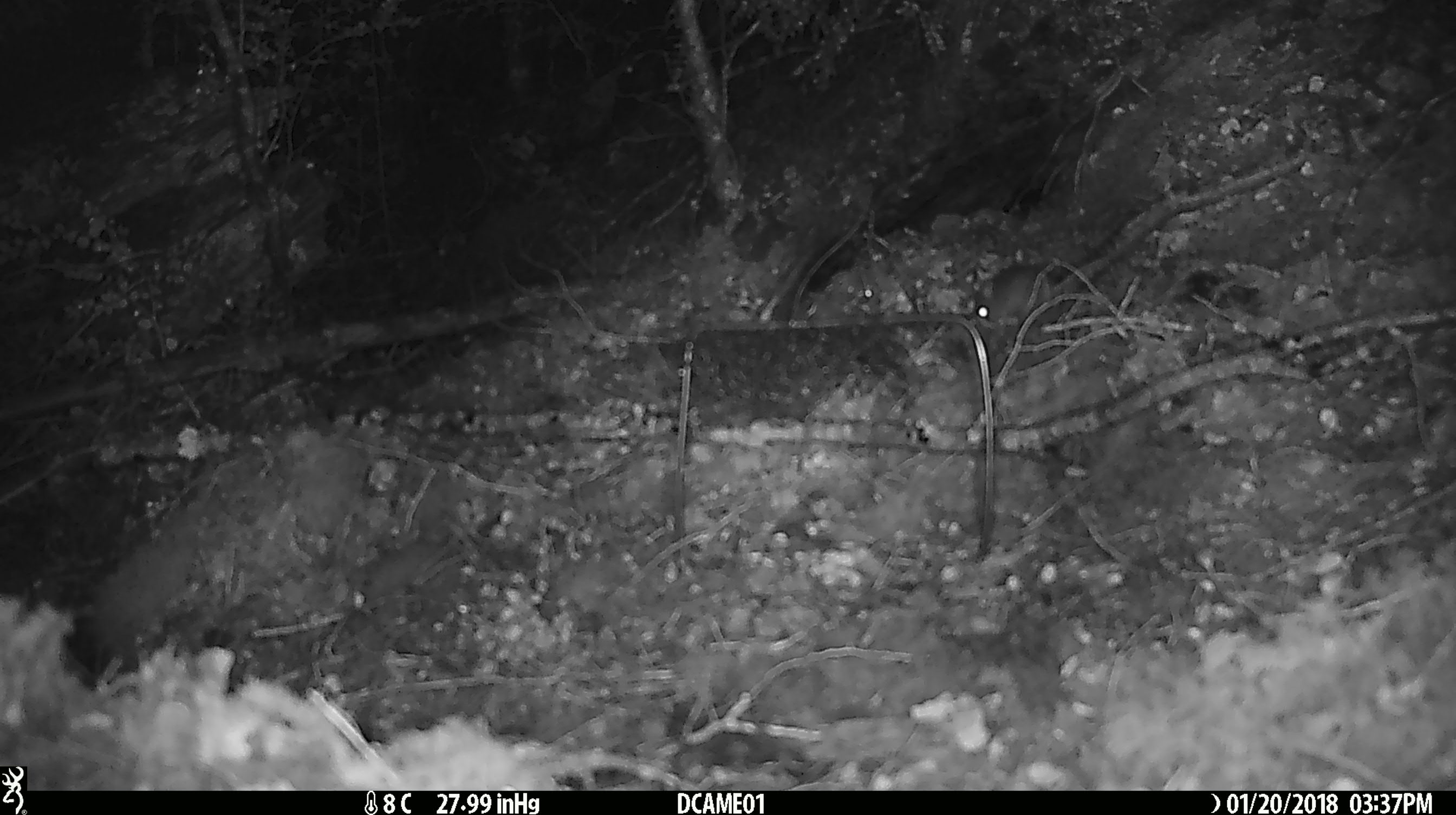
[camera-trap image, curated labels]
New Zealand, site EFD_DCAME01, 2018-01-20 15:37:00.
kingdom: Animalia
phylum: Chordata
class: Mammalia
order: Rodentia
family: Muridae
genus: Mus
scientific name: Mus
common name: mouse